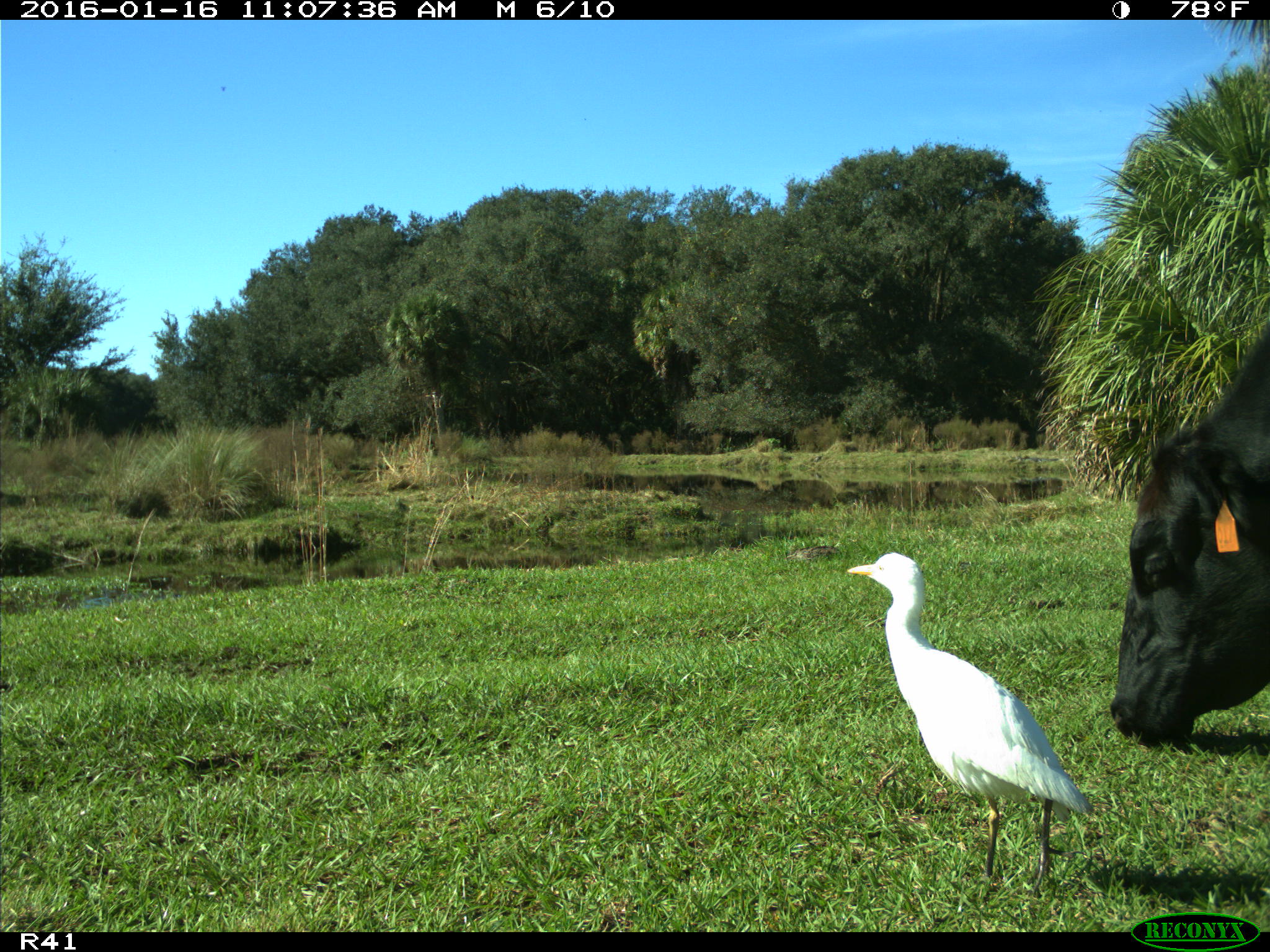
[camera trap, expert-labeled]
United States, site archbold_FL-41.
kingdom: Animalia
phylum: Chordata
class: Mammalia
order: Artiodactyla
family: Bovidae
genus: Bos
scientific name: Bos taurus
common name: domestic cow